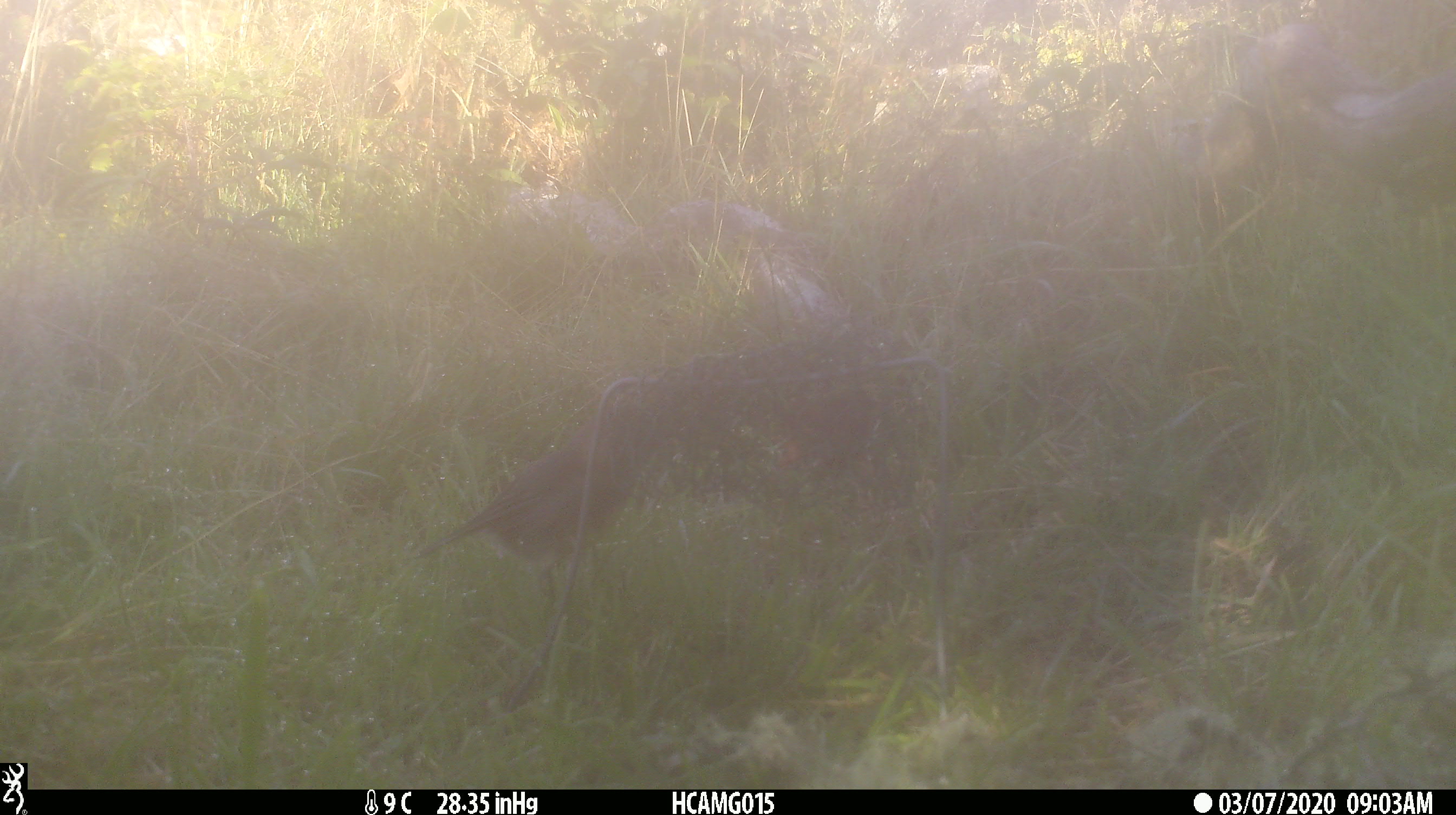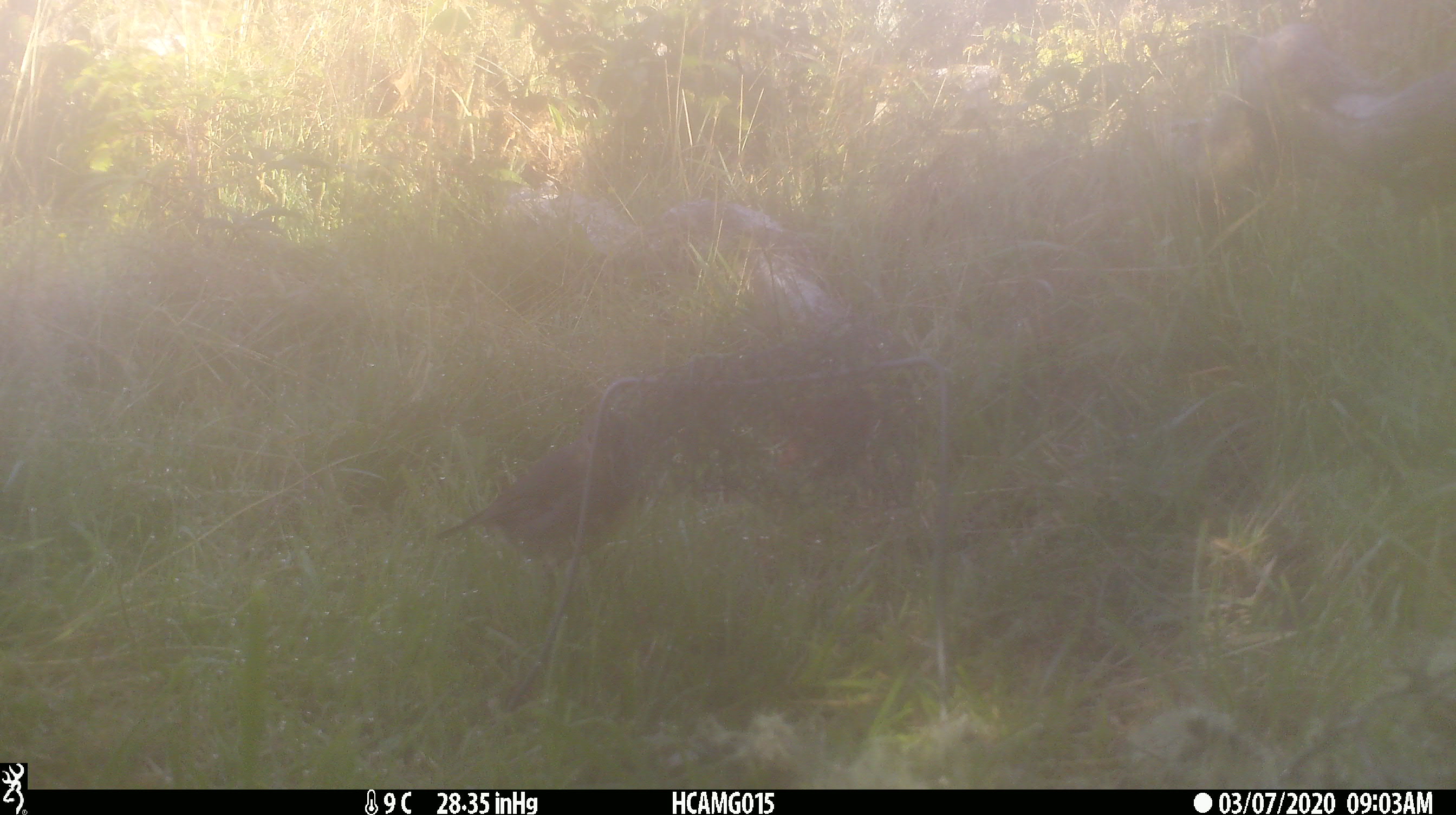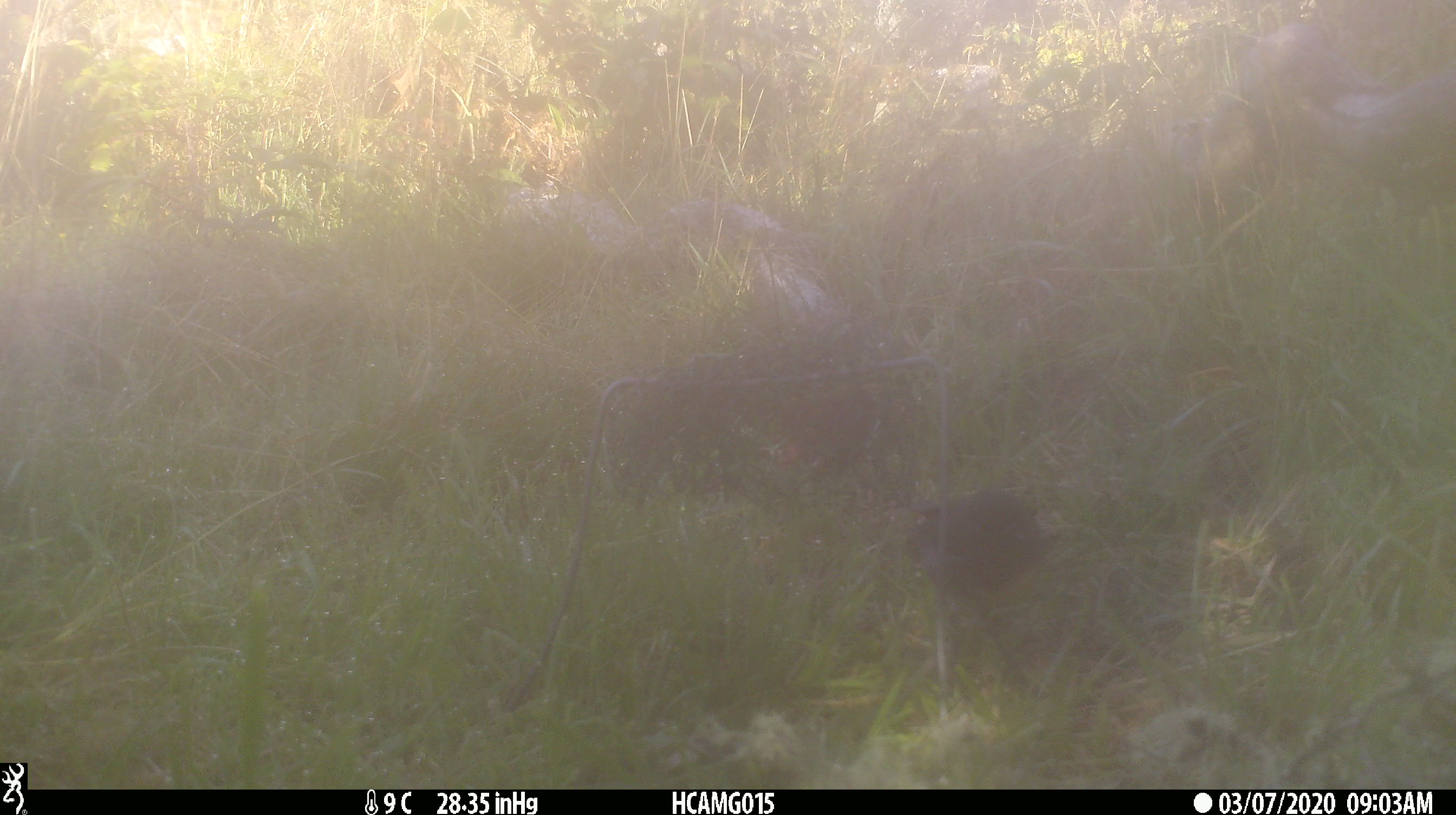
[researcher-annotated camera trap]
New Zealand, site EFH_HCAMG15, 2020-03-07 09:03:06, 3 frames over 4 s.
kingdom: Animalia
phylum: Chordata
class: Aves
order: Passeriformes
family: Petroicidae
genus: Petroica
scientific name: Petroica australis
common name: new zealand robin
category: robin